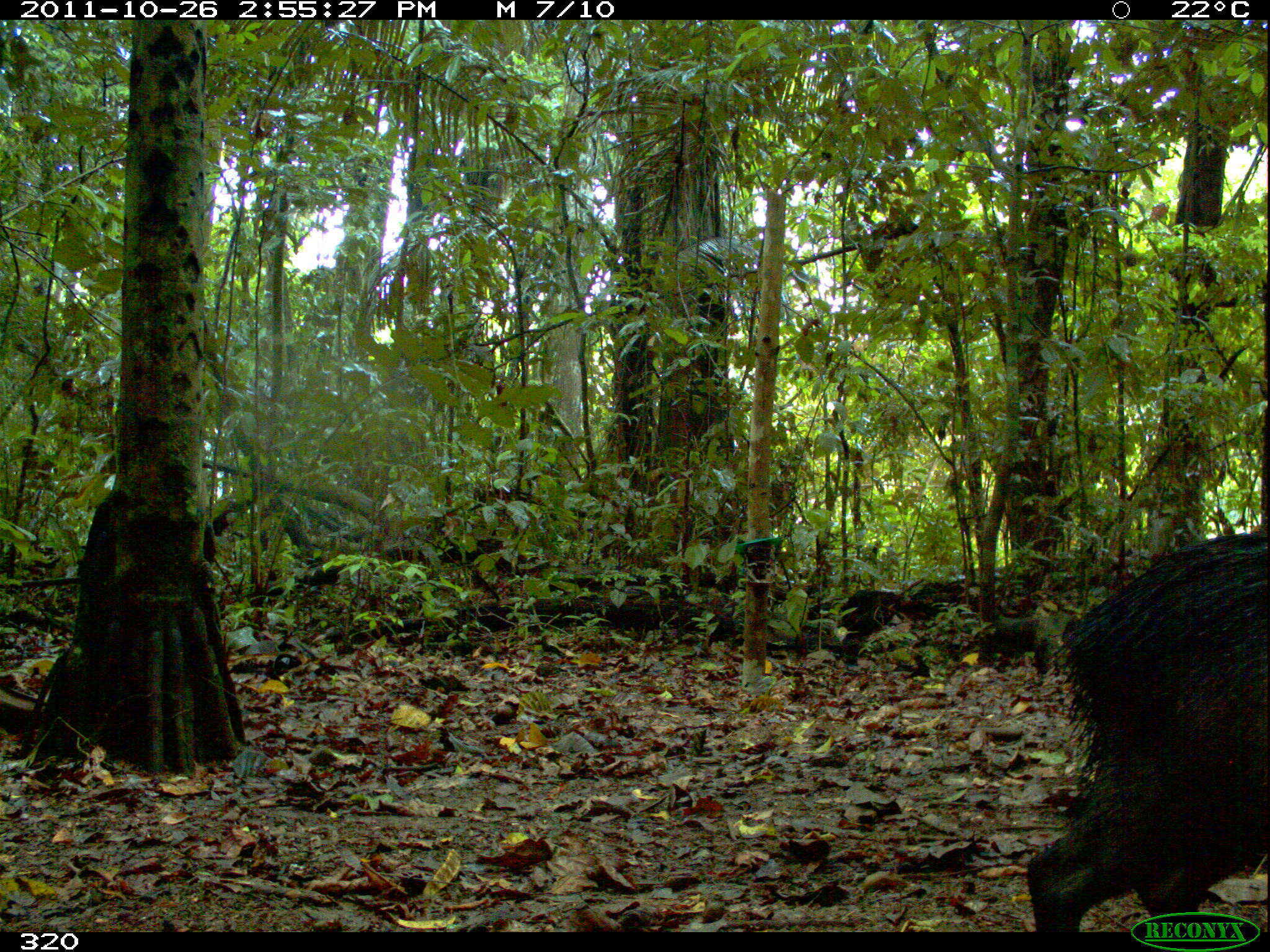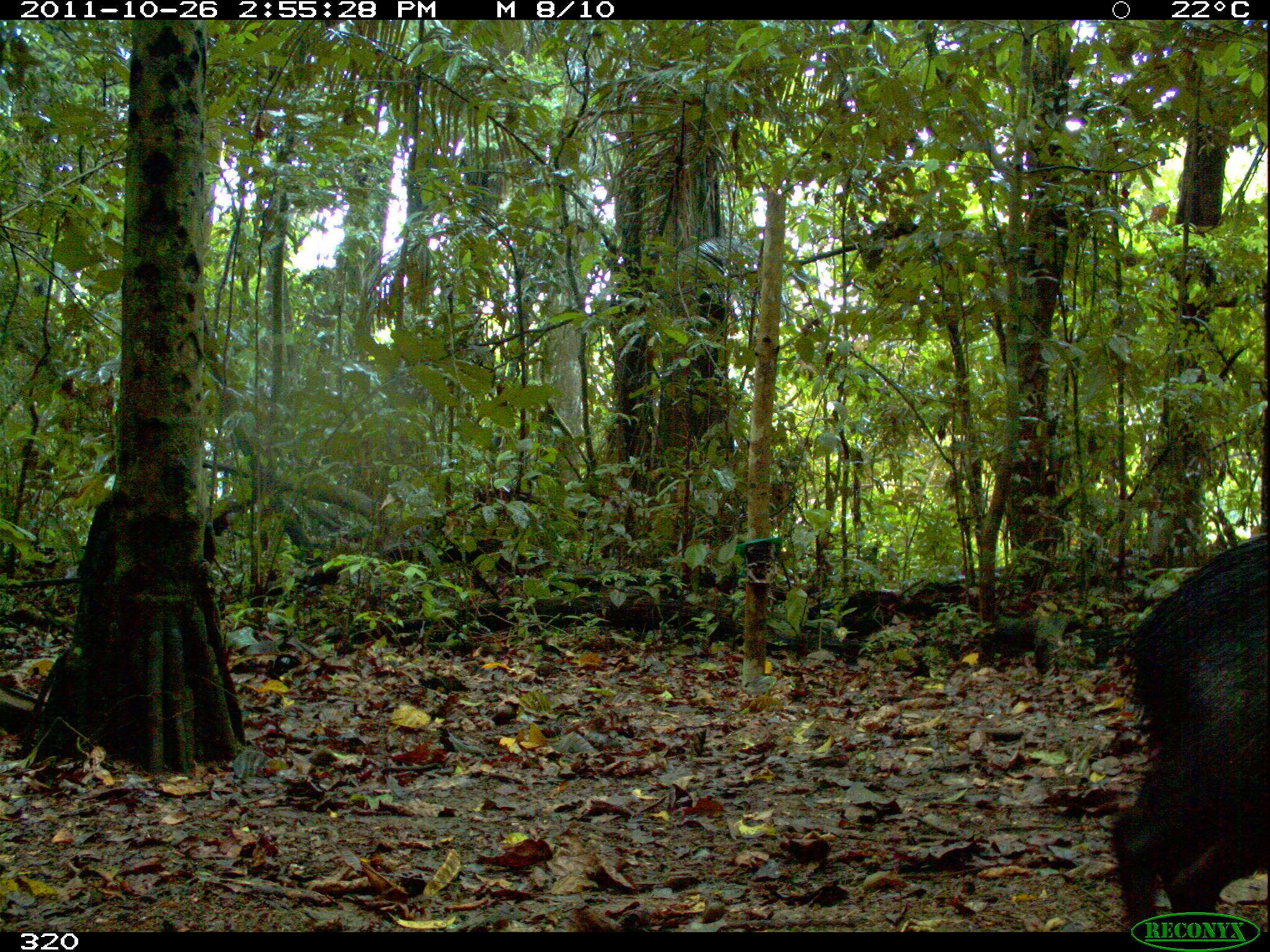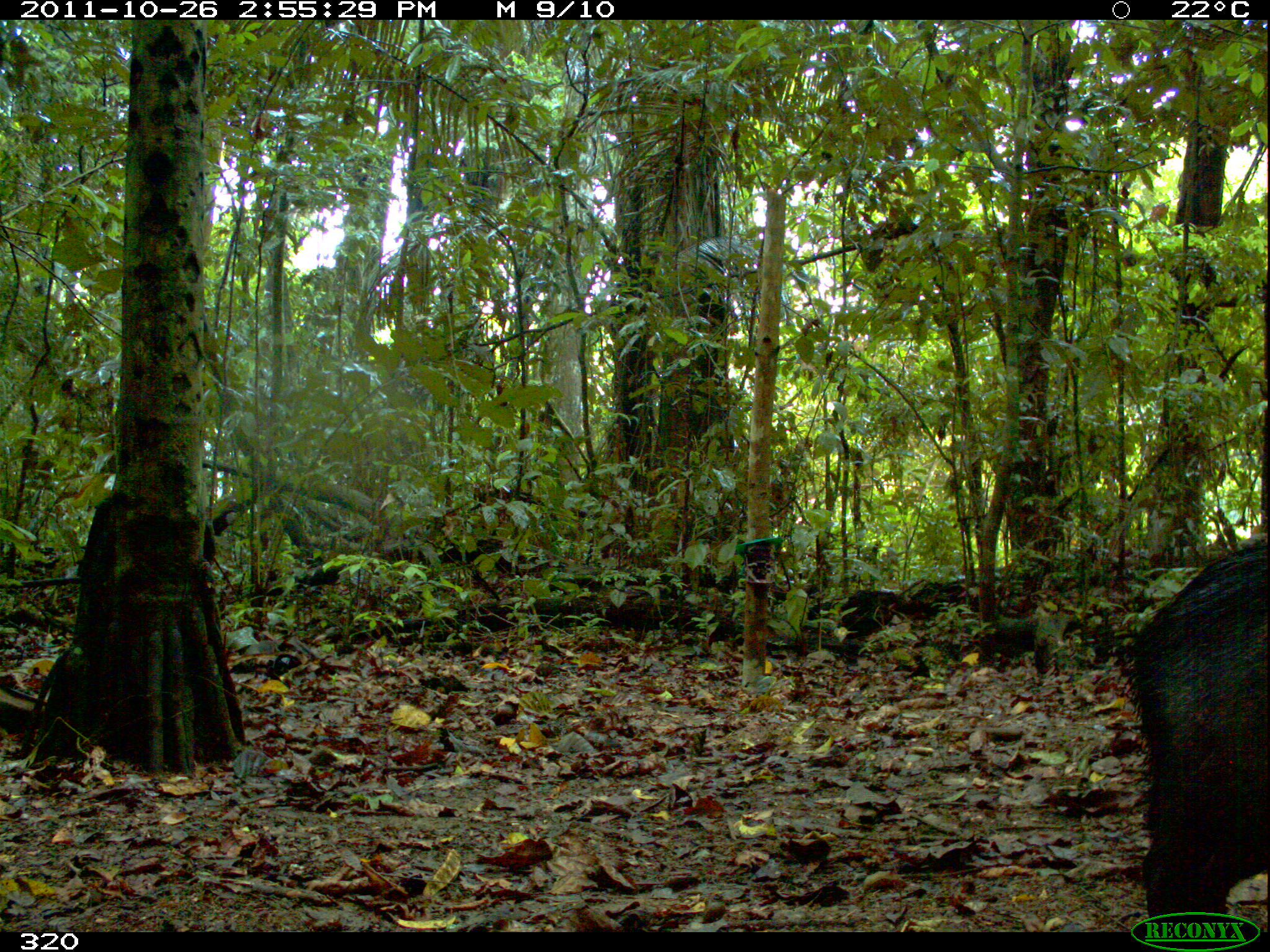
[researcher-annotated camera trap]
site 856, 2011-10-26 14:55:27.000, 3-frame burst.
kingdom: Animalia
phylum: Chordata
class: Mammalia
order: Artiodactyla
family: Tayassuidae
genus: Tayassu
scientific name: Tayassu pecari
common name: white-lipped peccary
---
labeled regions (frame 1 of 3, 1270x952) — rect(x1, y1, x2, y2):
tayassu pecari: rect(1023, 531, 1270, 932)